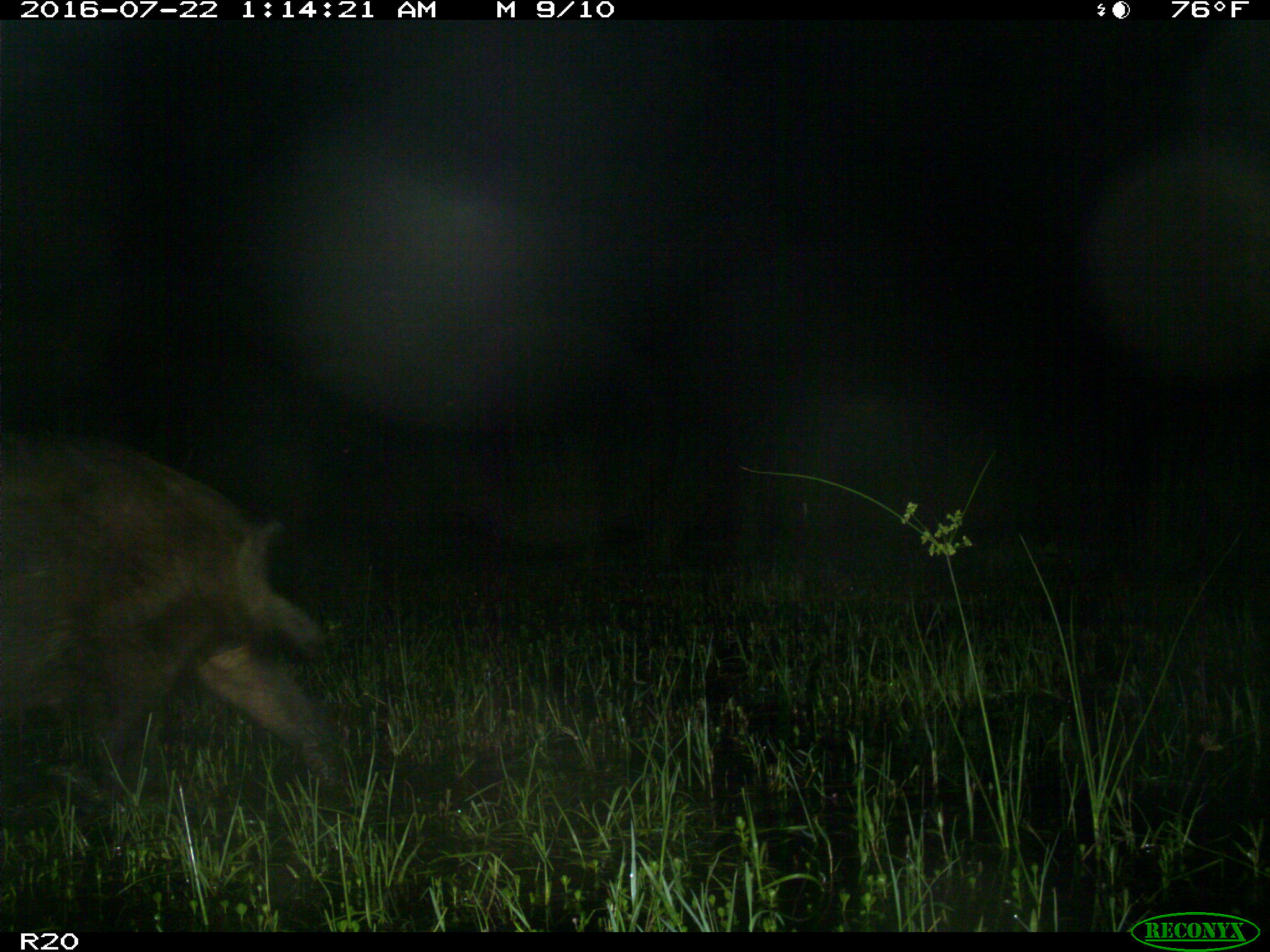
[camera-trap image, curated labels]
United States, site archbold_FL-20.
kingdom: Animalia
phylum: Chordata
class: Mammalia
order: Artiodactyla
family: Suidae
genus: Sus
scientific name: Sus scrofa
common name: wild boar